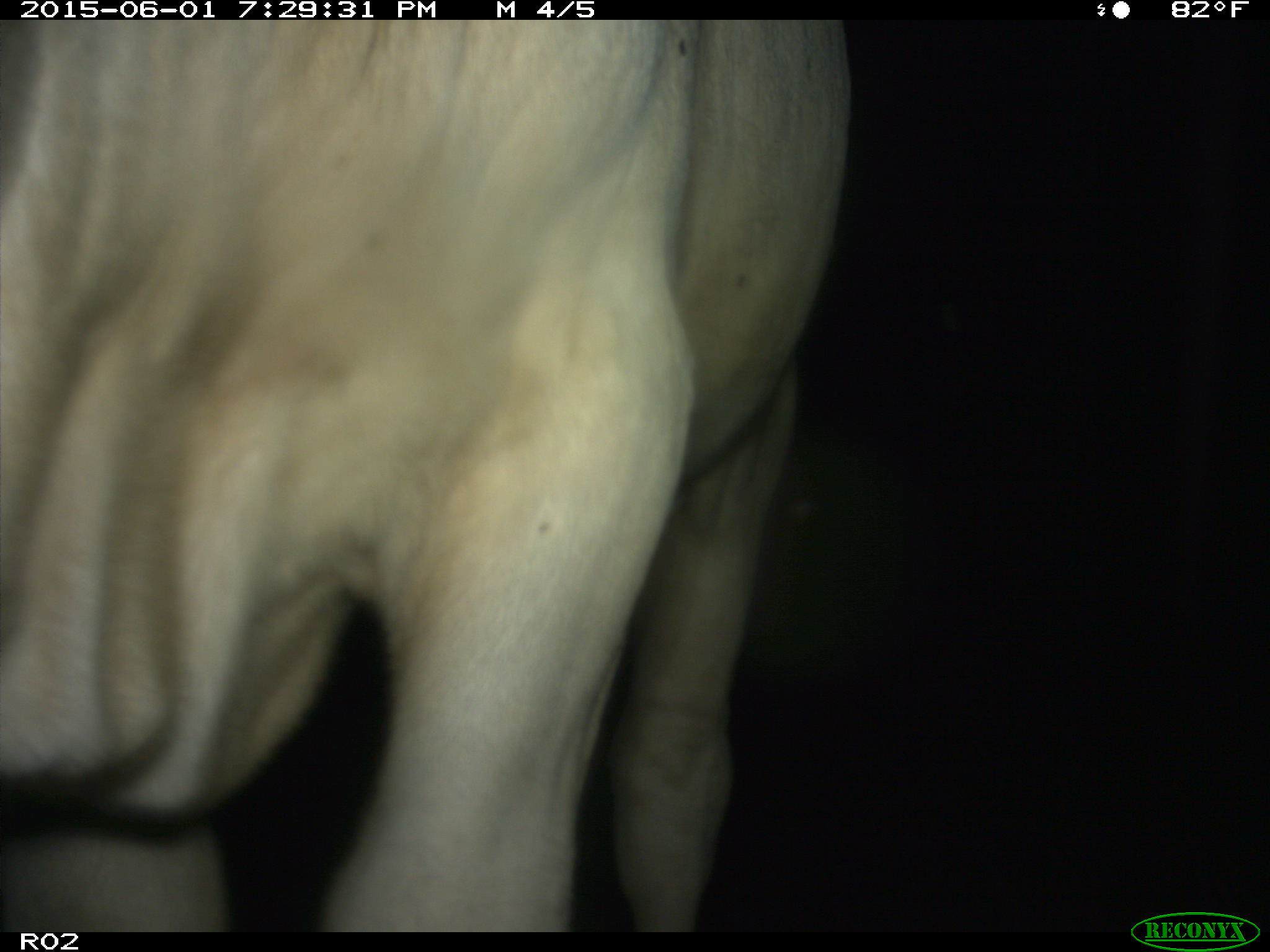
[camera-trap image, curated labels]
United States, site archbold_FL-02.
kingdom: Animalia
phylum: Chordata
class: Mammalia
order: Artiodactyla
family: Bovidae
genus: Bos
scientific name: Bos taurus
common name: domestic cow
Bos taurus (domestic cow).